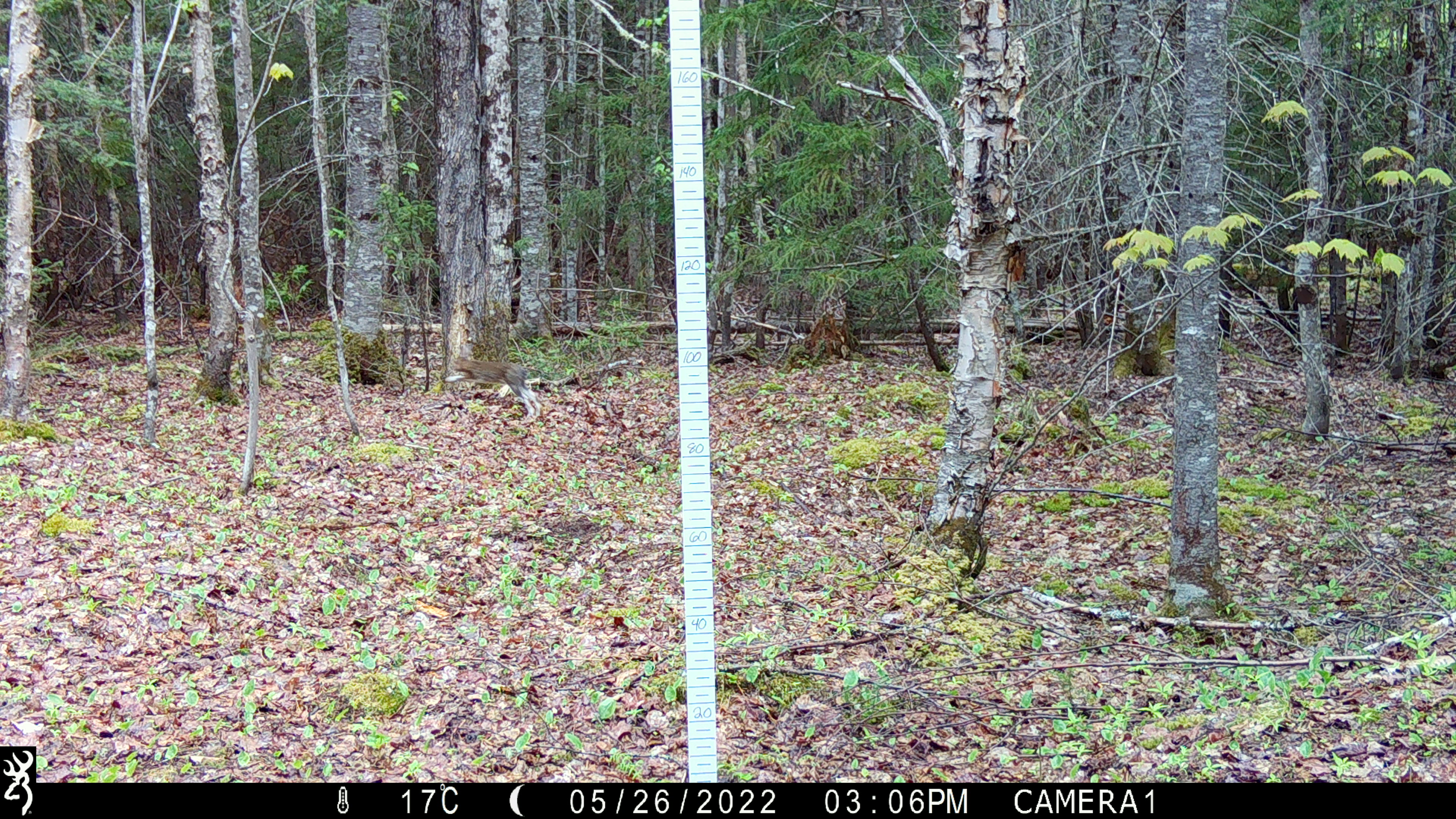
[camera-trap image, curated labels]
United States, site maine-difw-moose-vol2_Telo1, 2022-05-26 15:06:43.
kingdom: Animalia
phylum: Chordata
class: Mammalia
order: Lagomorpha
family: Leporidae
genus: Lepus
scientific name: Lepus americanus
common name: snowshoe hare